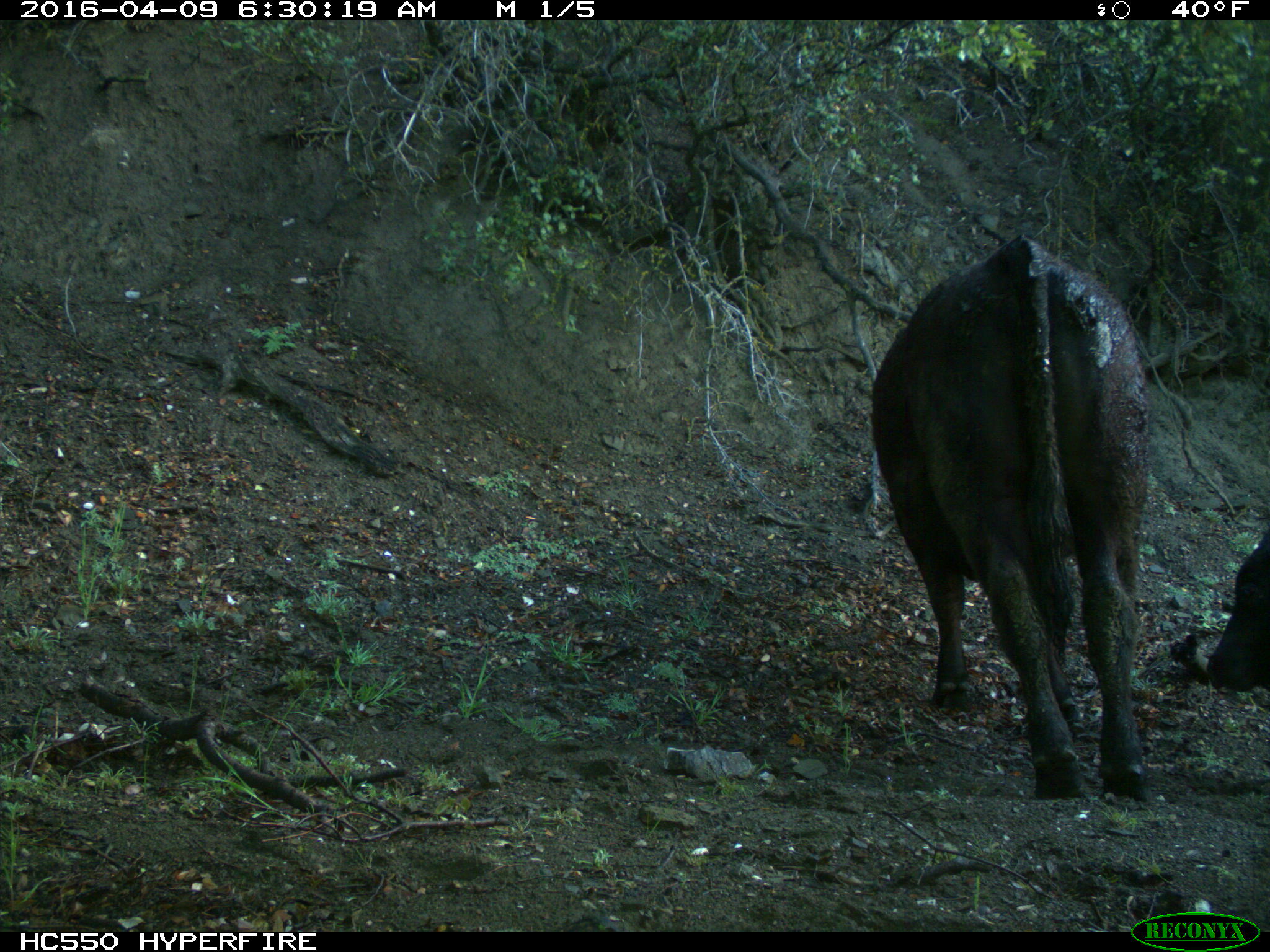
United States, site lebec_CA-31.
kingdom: Animalia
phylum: Chordata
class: Mammalia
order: Artiodactyla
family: Bovidae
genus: Bos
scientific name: Bos taurus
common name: domestic cow